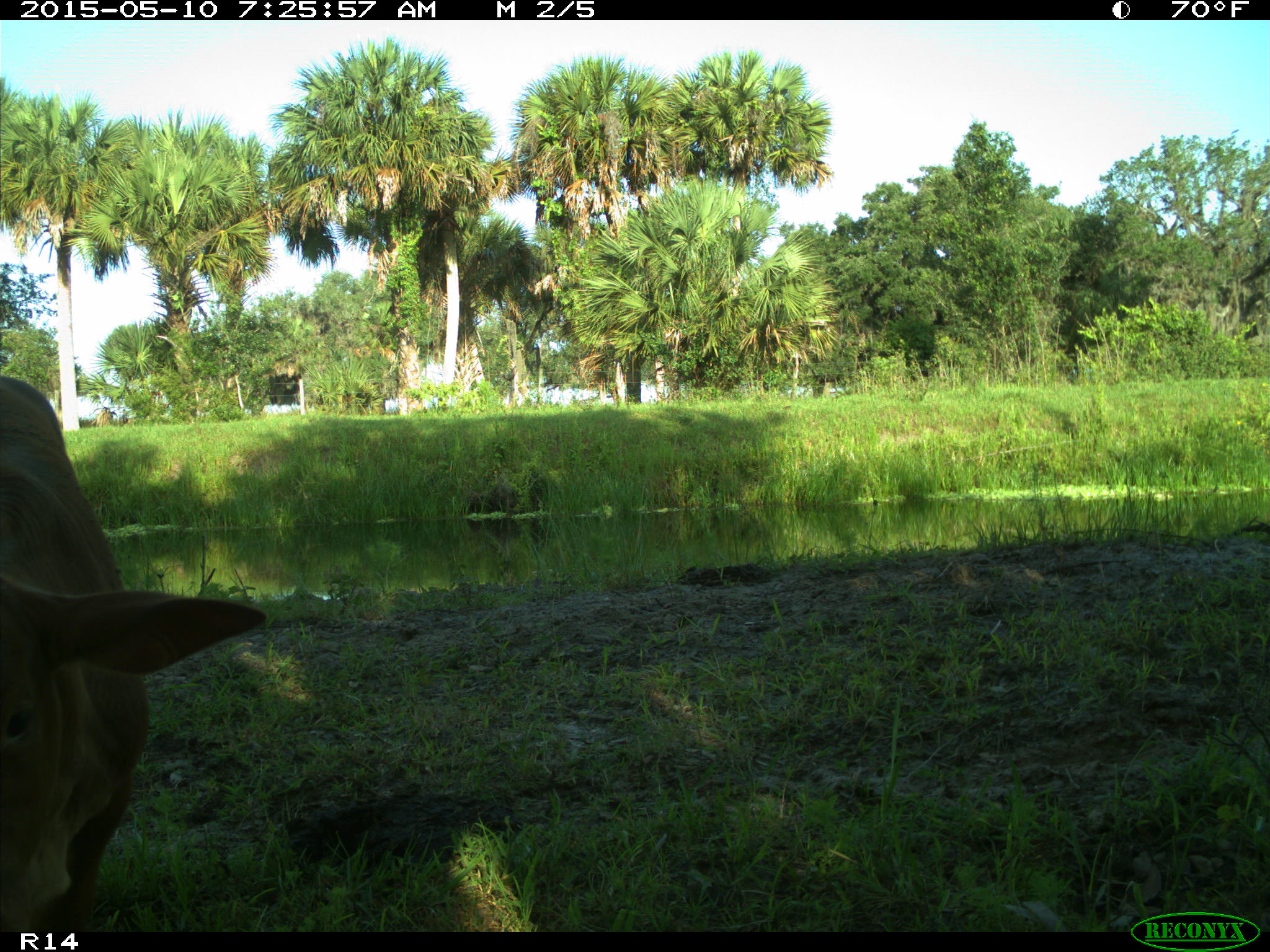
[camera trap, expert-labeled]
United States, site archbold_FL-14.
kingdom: Animalia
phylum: Chordata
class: Mammalia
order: Artiodactyla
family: Bovidae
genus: Bos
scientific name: Bos taurus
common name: domestic cow